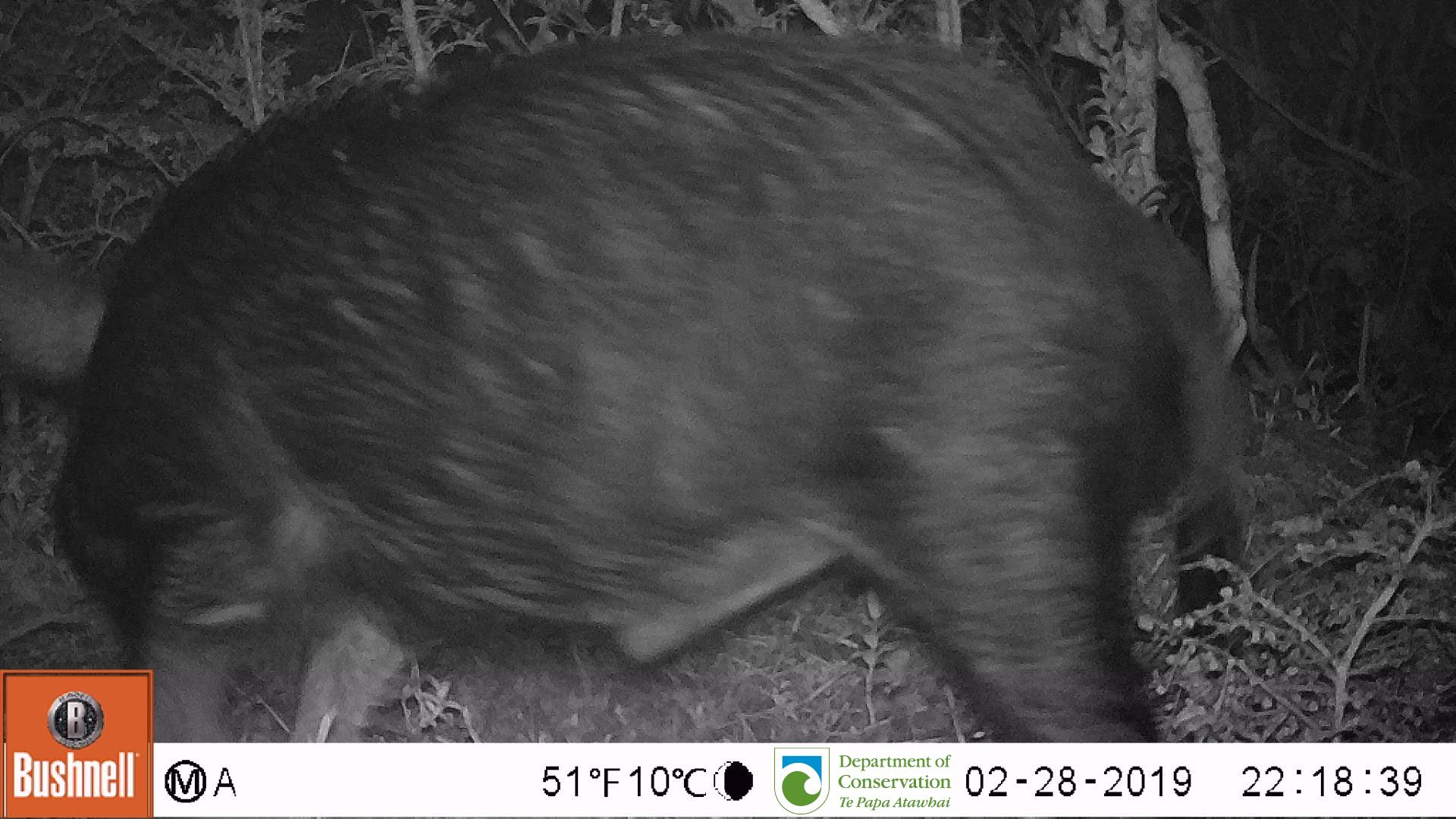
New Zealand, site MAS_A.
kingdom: Animalia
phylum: Chordata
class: Mammalia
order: Artiodactyla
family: Suidae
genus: Sus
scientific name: Sus scrofa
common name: pig